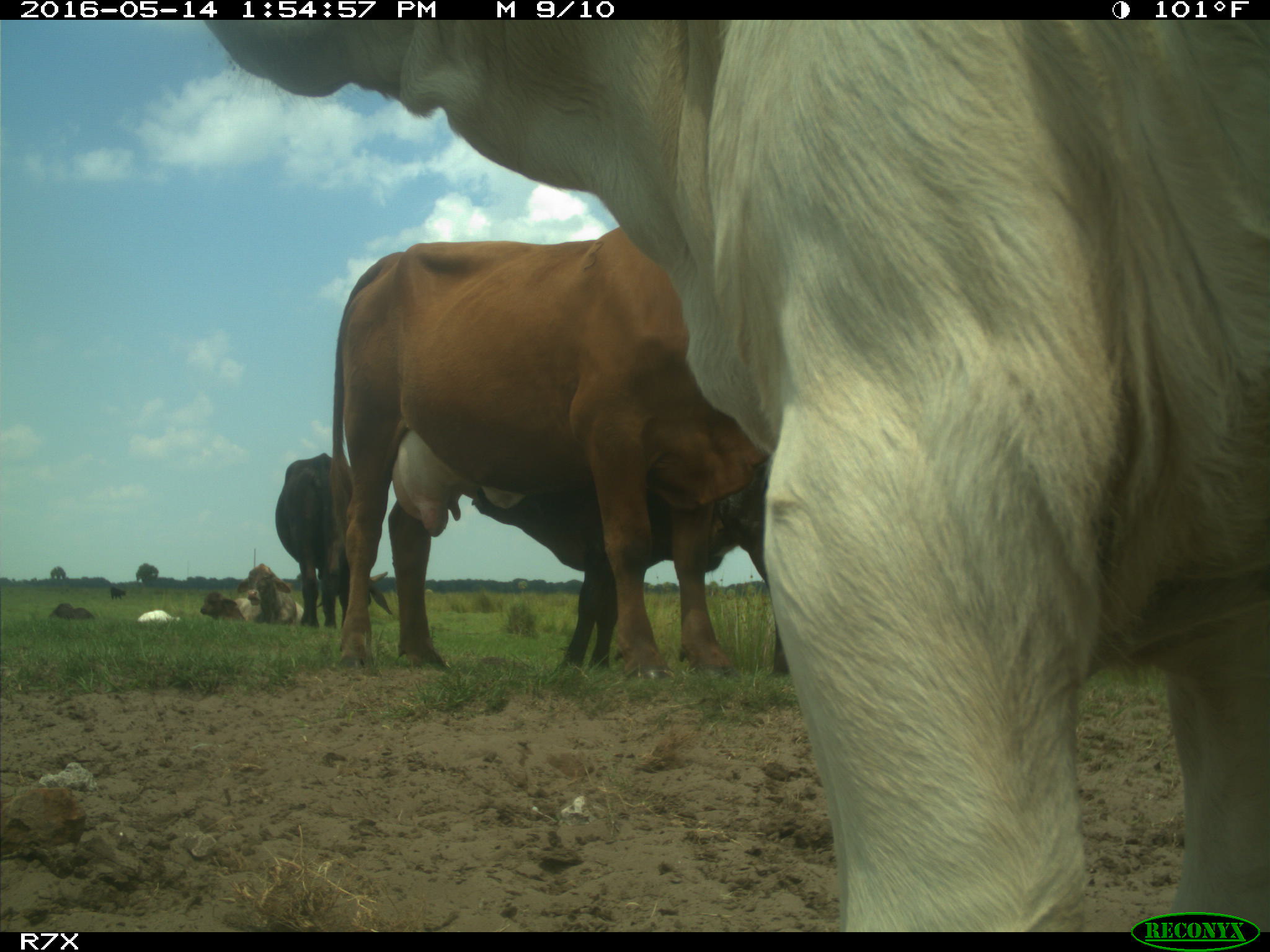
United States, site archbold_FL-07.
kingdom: Animalia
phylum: Chordata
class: Mammalia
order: Artiodactyla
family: Bovidae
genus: Bos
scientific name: Bos taurus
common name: domestic cow